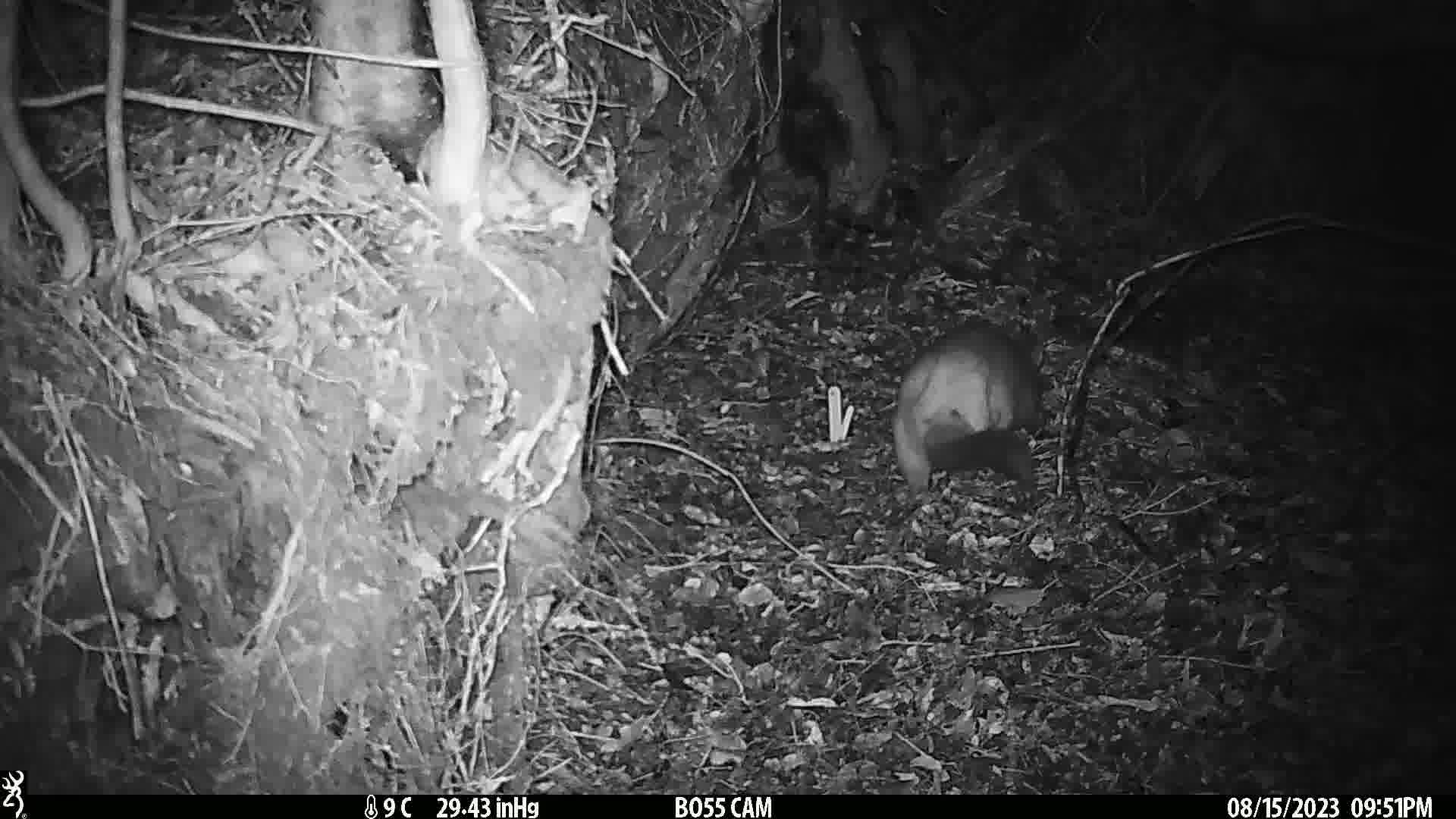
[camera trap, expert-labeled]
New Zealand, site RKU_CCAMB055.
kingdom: Animalia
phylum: Chordata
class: Mammalia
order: Diprotodontia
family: Phalangeridae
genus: Trichosurus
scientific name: Trichosurus vulpecula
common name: common brushtail possum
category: possum